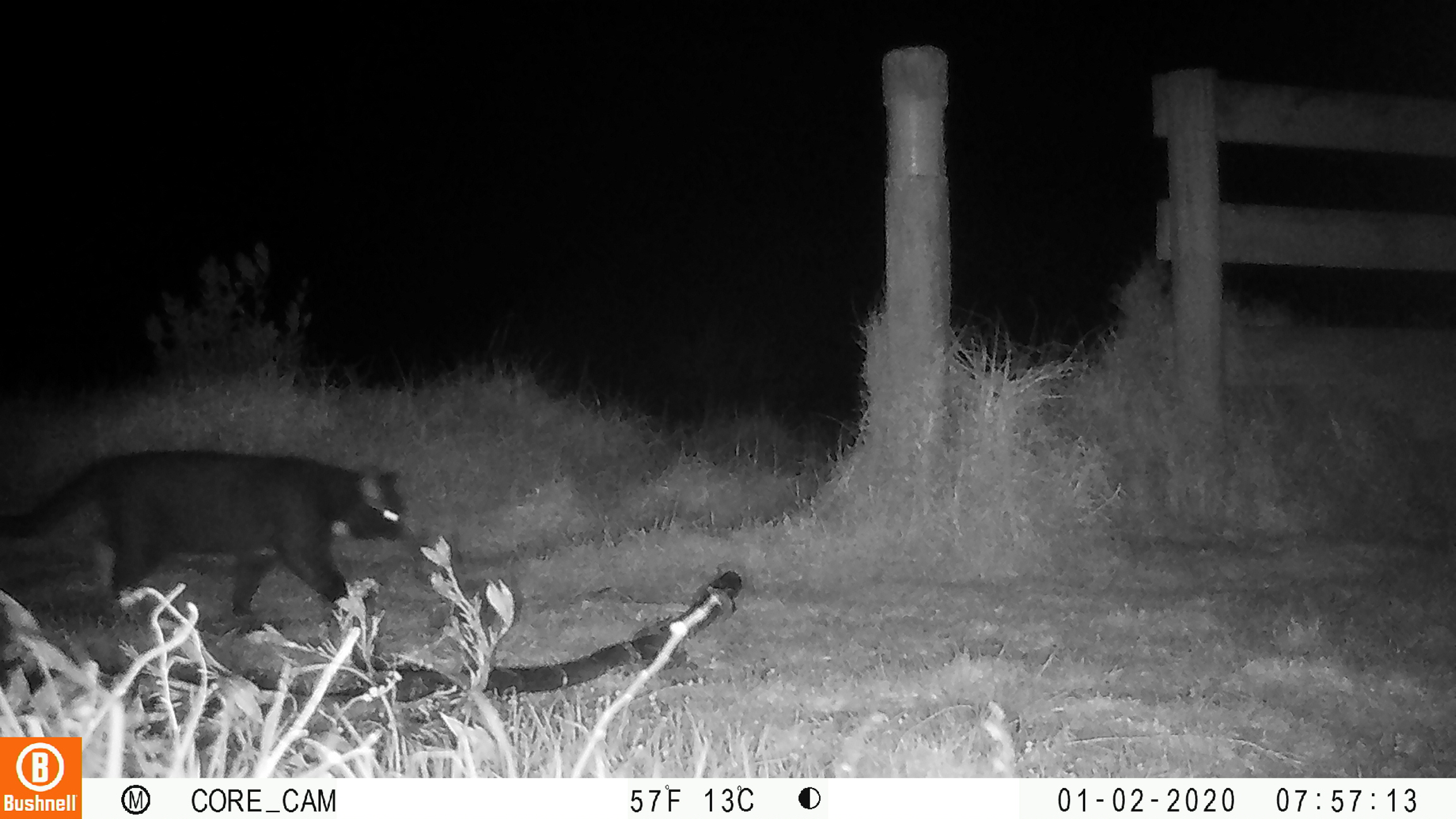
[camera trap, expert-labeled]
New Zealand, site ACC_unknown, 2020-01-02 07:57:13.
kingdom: Animalia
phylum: Chordata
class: Mammalia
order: Carnivora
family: Felidae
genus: Felis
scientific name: Felis catus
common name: domestic cat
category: cat